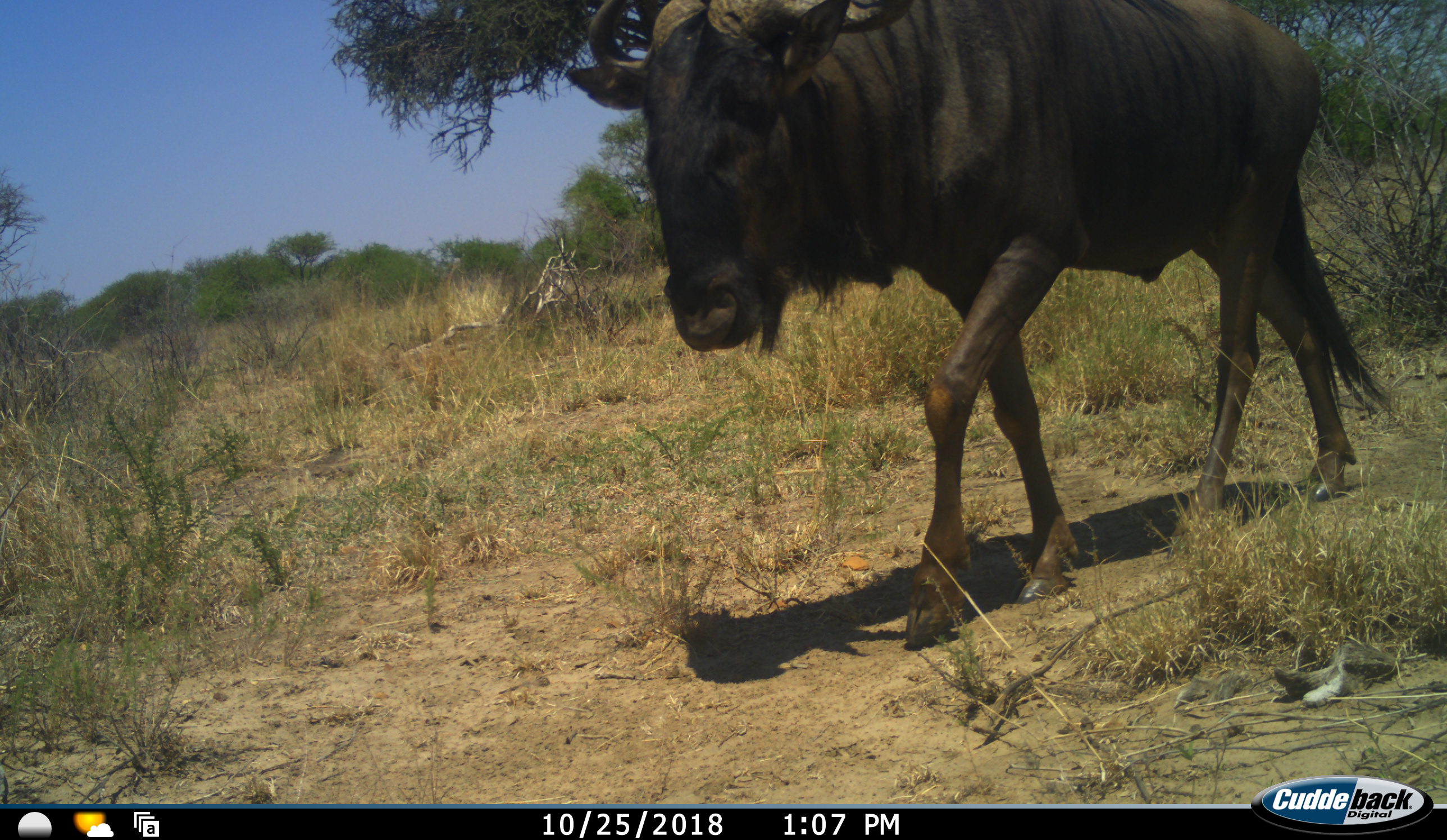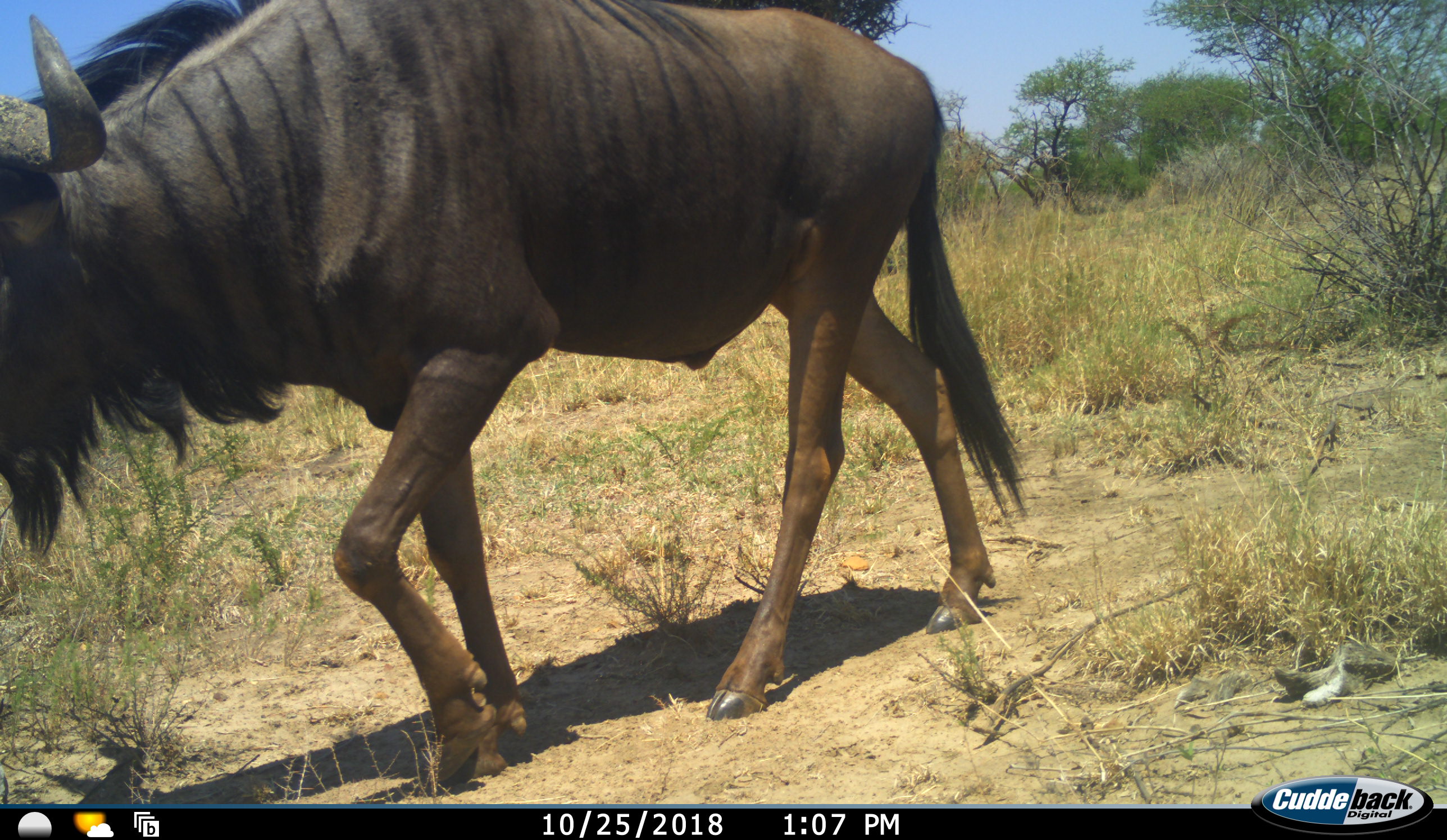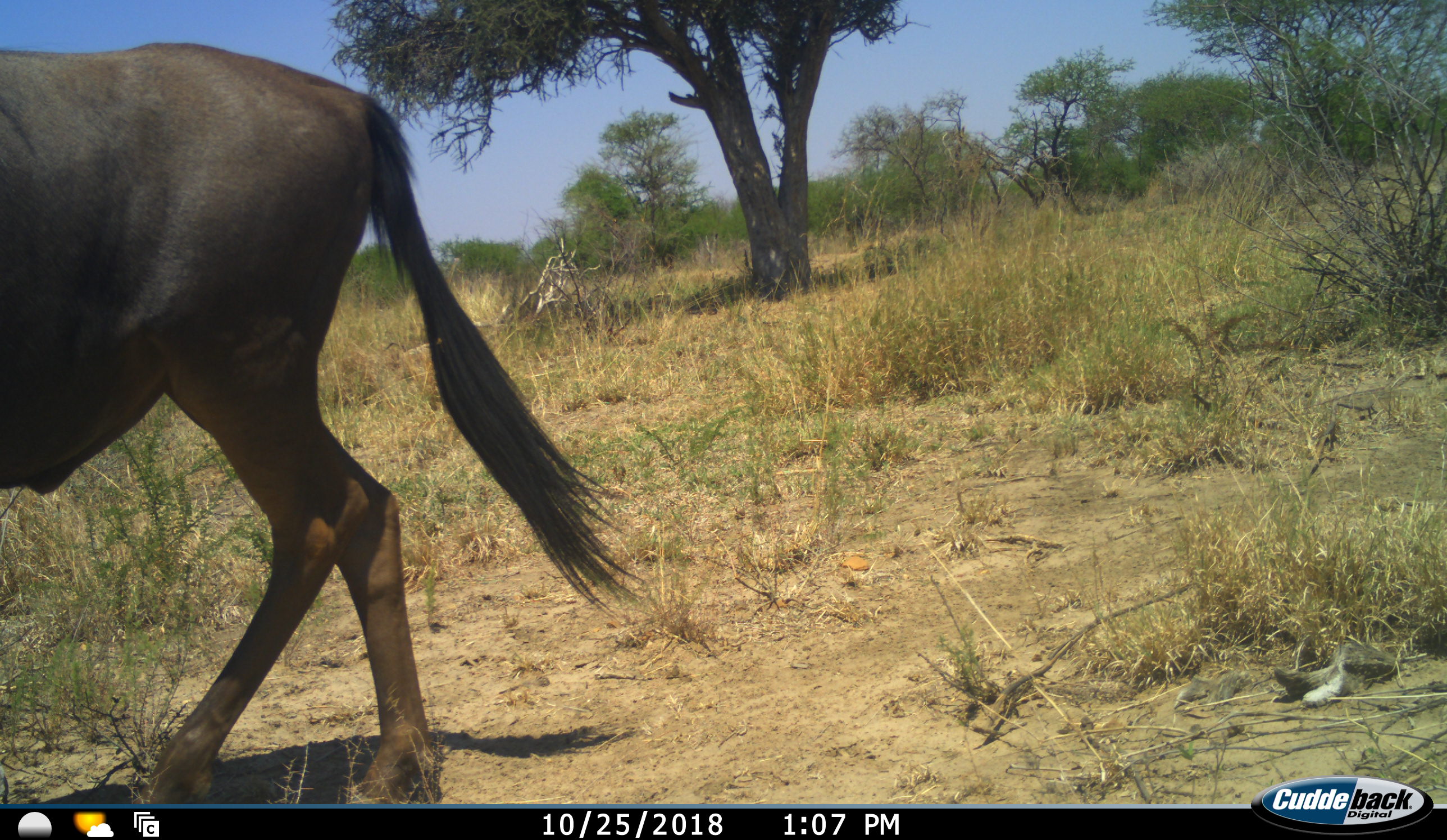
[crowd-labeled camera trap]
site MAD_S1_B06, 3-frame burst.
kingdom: Animalia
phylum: Chordata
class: Mammalia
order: Artiodactyla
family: Bovidae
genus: Connochaetes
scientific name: Connochaetes taurinus taurinus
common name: blue wildebeest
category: wildebeestblue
Wildebeestblue (blue wildebeest) (Connochaetes taurinus taurinus), count 1. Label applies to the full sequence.